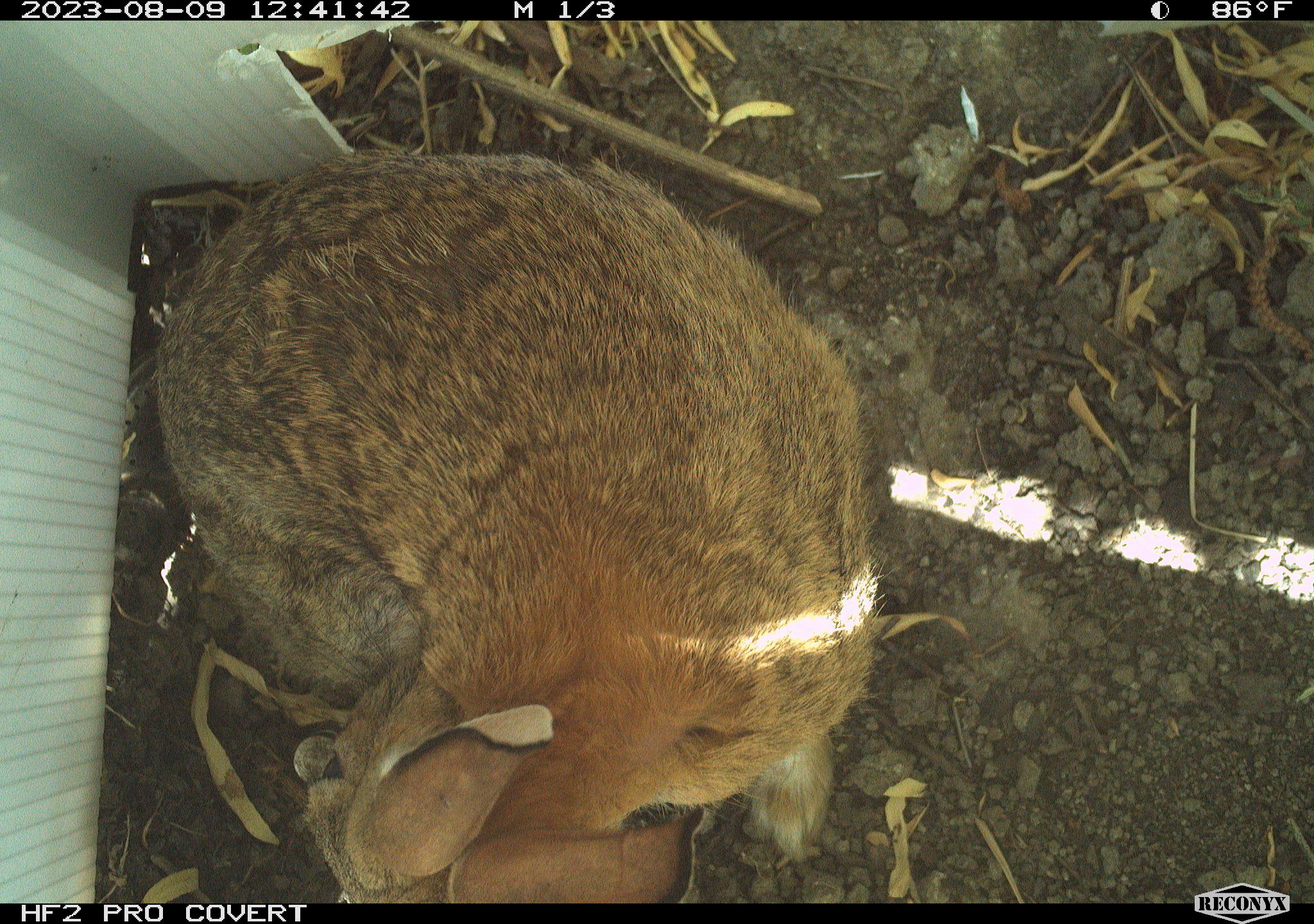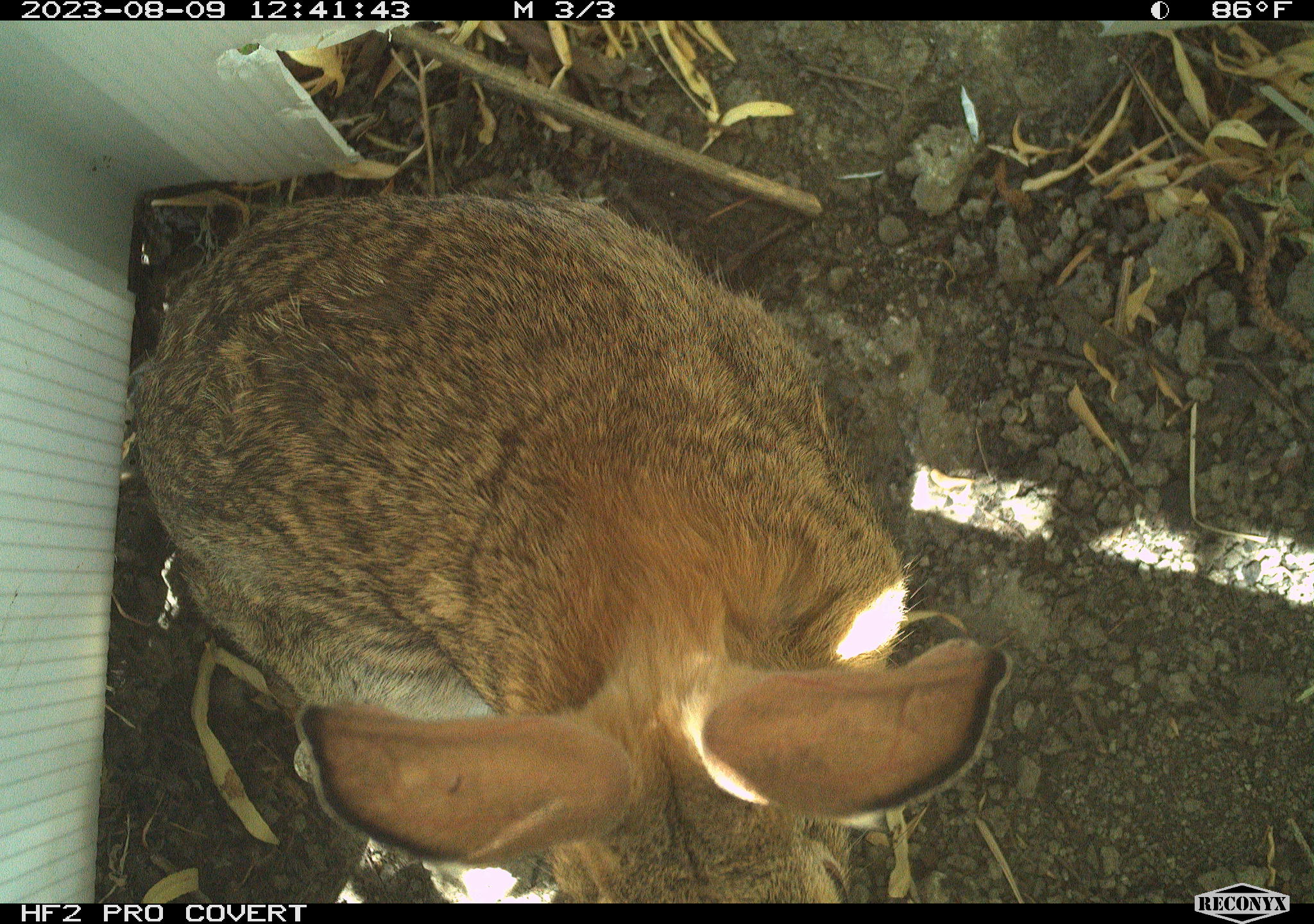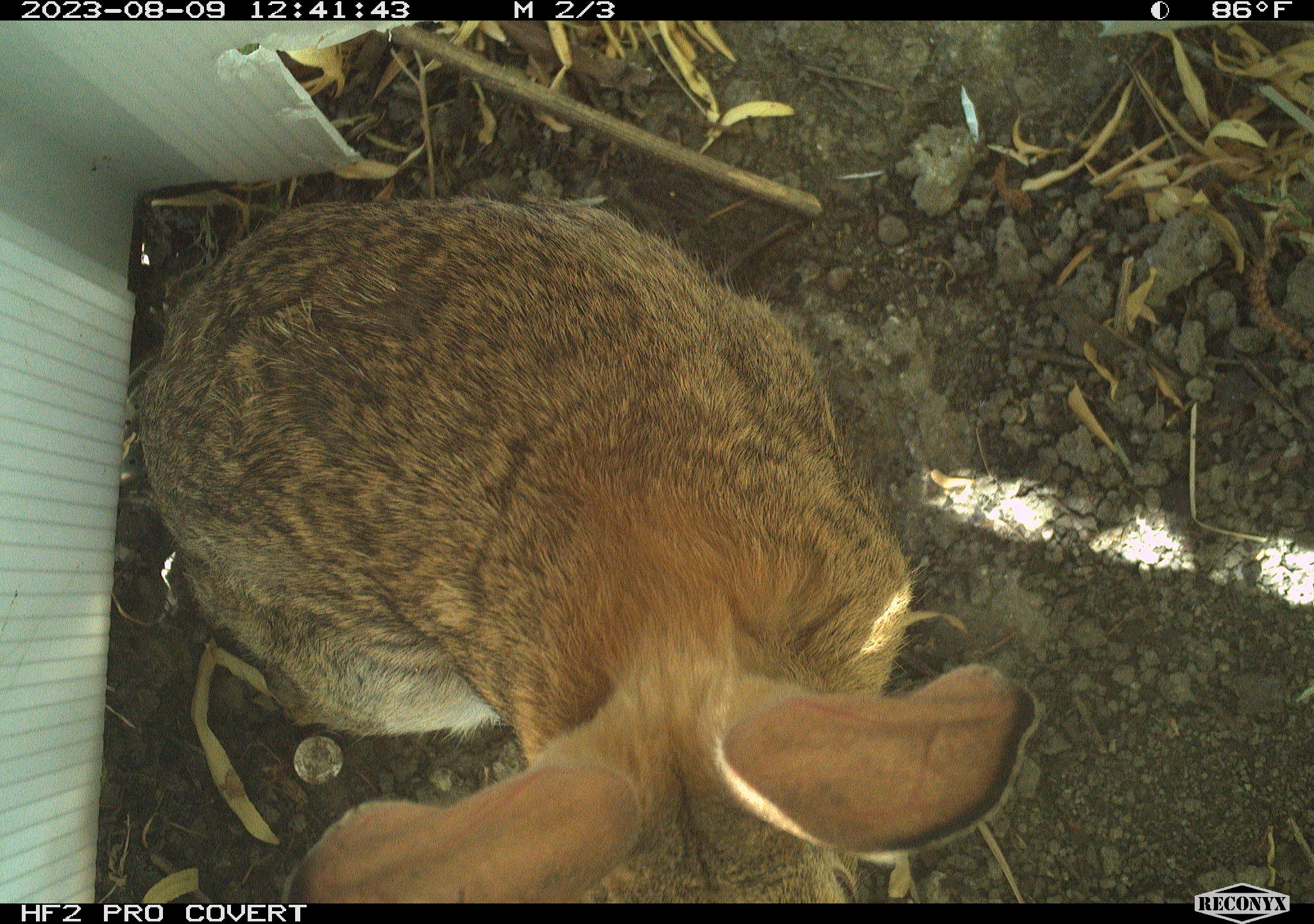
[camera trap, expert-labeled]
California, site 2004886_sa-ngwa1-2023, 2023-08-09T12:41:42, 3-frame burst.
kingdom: Animalia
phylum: Chordata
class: Mammalia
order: Lagomorpha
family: Leporidae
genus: Sylvilagus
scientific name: Sylvilagus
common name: cottontail rabbits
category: sylvilagus species